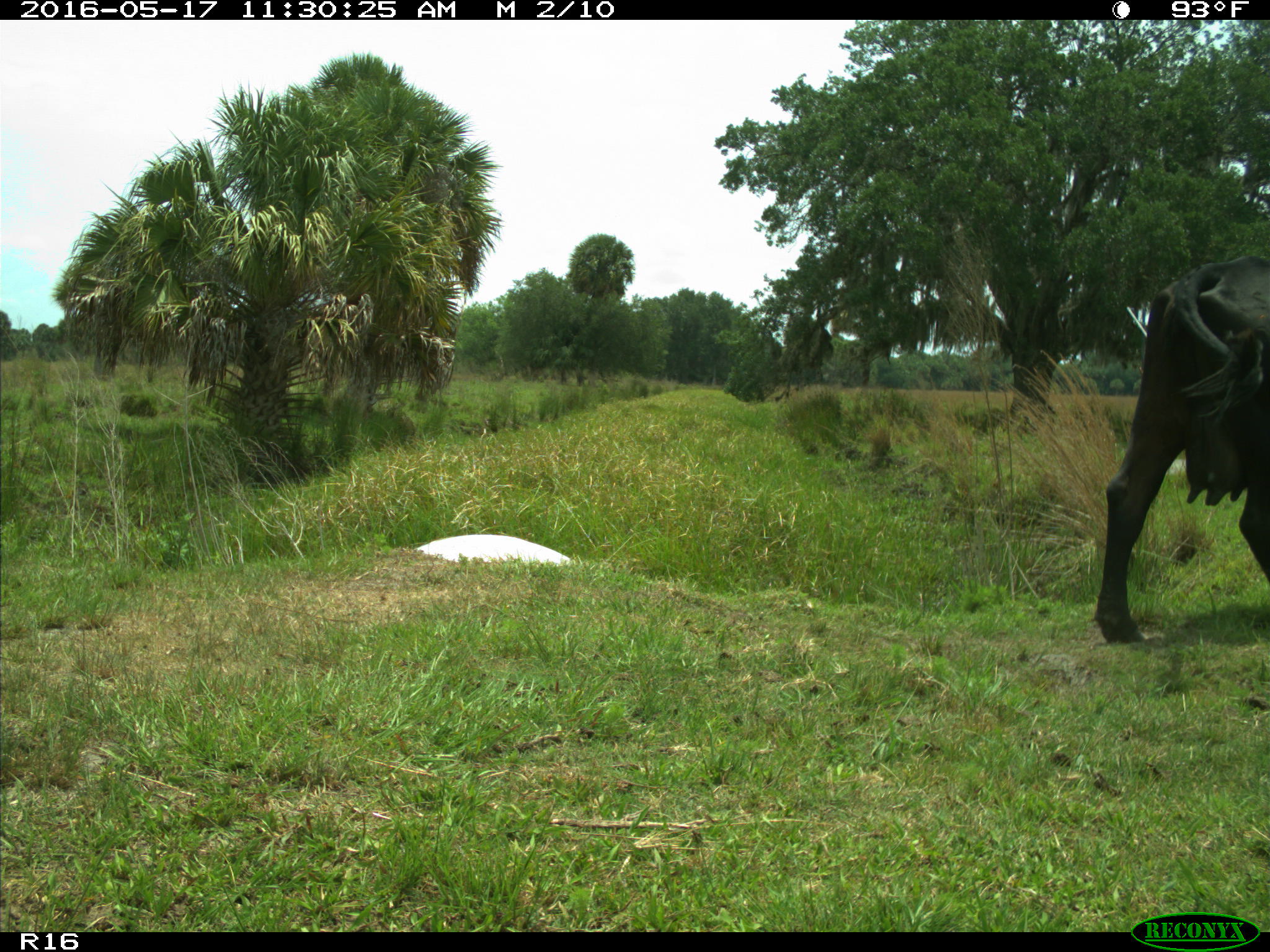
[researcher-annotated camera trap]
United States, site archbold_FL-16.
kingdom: Animalia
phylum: Chordata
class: Mammalia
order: Artiodactyla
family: Bovidae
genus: Bos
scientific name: Bos taurus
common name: domestic cow